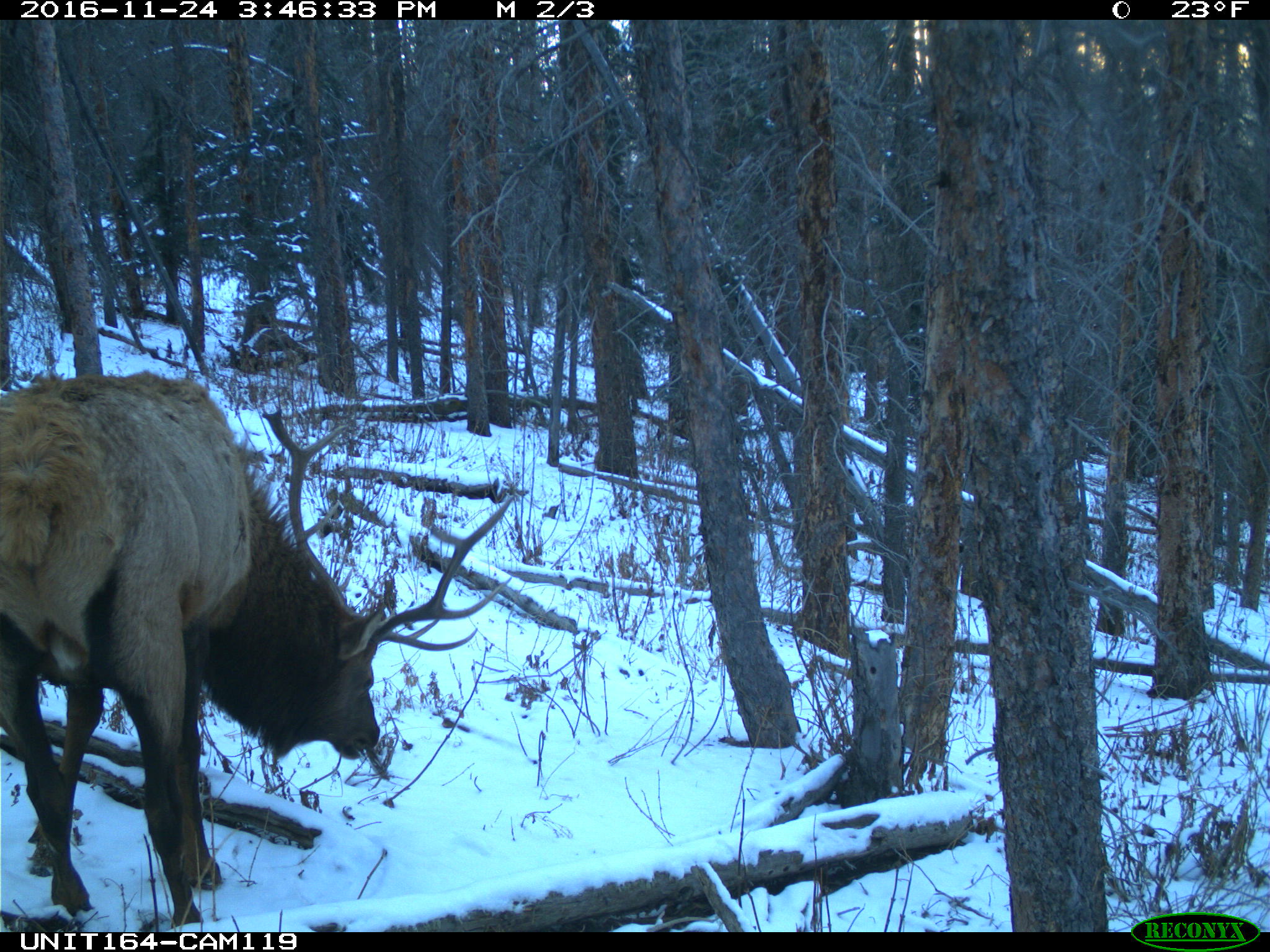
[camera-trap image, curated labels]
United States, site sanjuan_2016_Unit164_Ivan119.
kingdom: Animalia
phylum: Chordata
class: Mammalia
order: Artiodactyla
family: Cervidae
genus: Cervus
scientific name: Cervus elaphus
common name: red deer